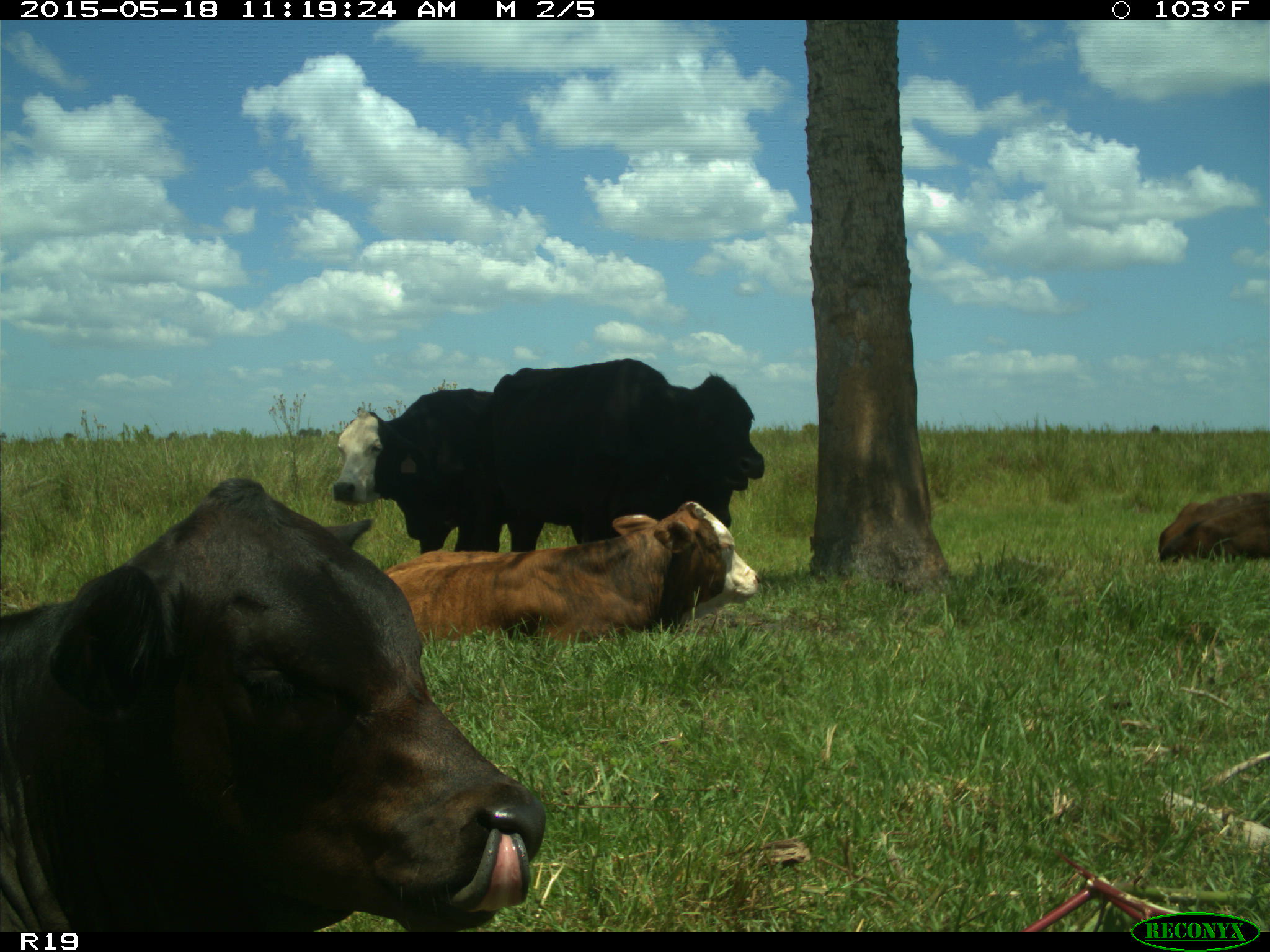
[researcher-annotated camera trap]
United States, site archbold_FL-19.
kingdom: Animalia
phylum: Chordata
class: Mammalia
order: Artiodactyla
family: Bovidae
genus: Bos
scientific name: Bos taurus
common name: domestic cow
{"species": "Bos taurus (domestic cow)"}